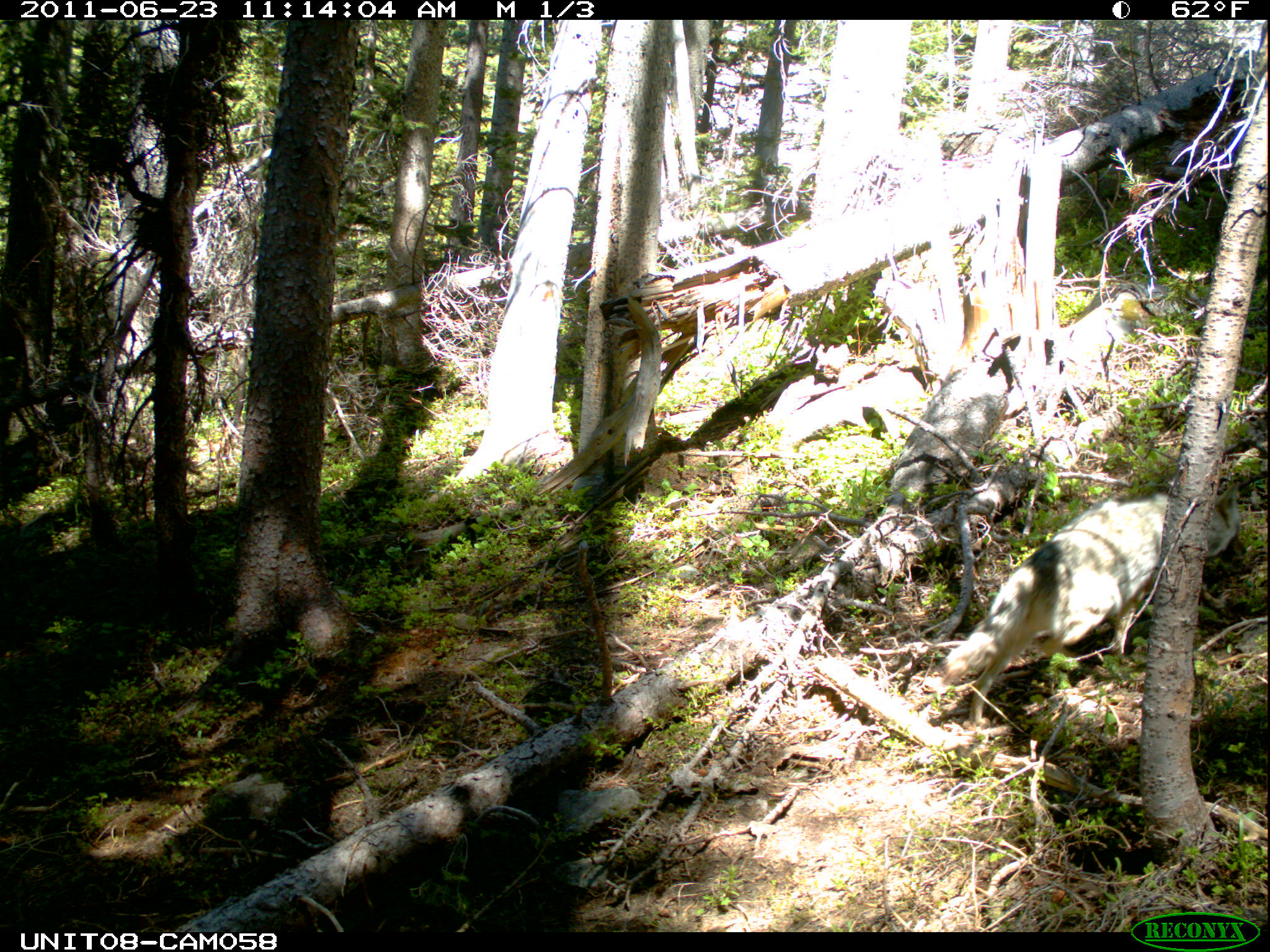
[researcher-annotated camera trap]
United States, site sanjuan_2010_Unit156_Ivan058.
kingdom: Animalia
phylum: Chordata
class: Mammalia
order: Carnivora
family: Canidae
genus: Canis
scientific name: Canis latrans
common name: coyote